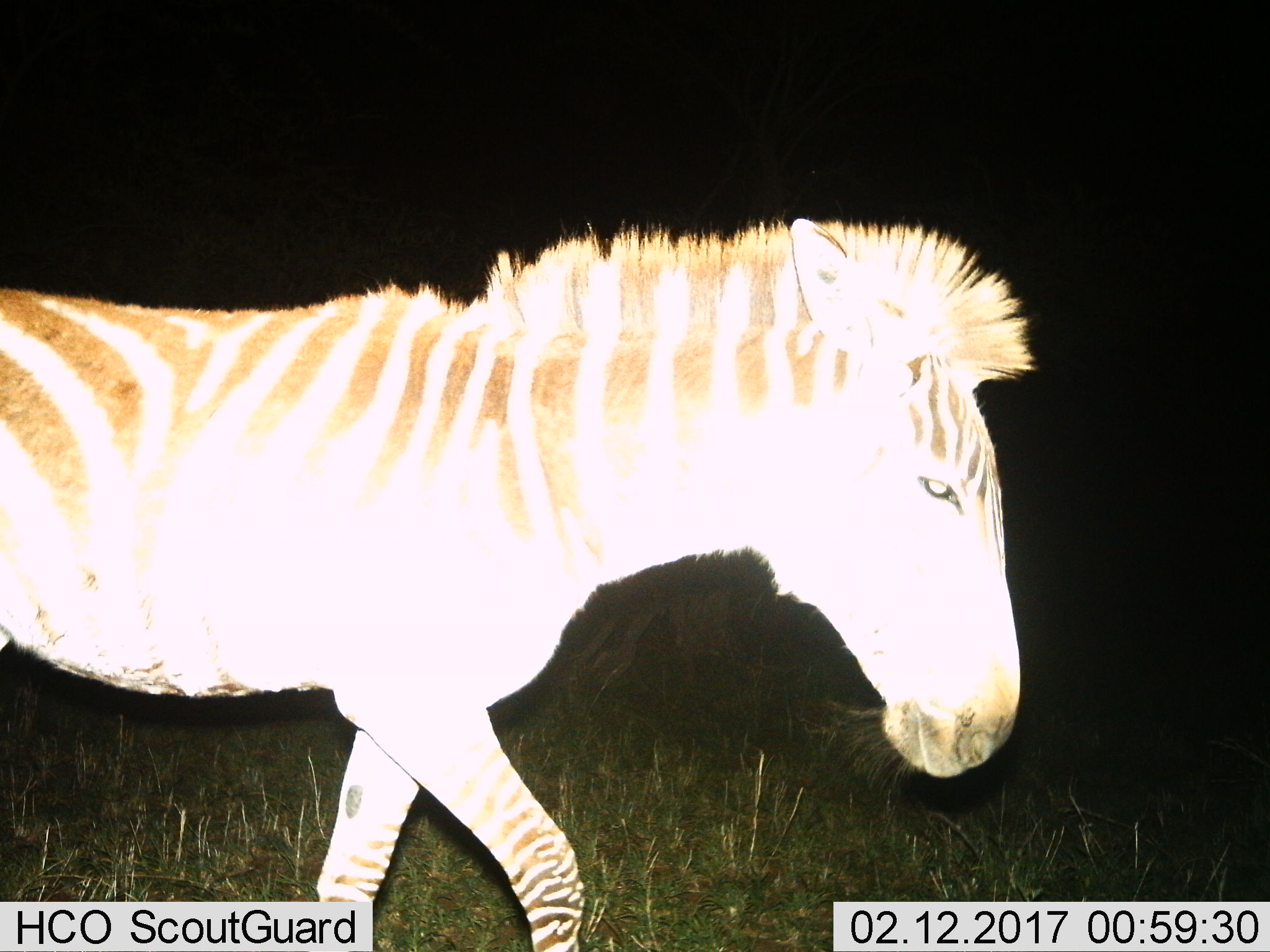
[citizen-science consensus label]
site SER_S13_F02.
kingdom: Animalia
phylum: Chordata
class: Mammalia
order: Perissodactyla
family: Equidae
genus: Equus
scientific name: Equus quagga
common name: plains zebra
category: zebraplains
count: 1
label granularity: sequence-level